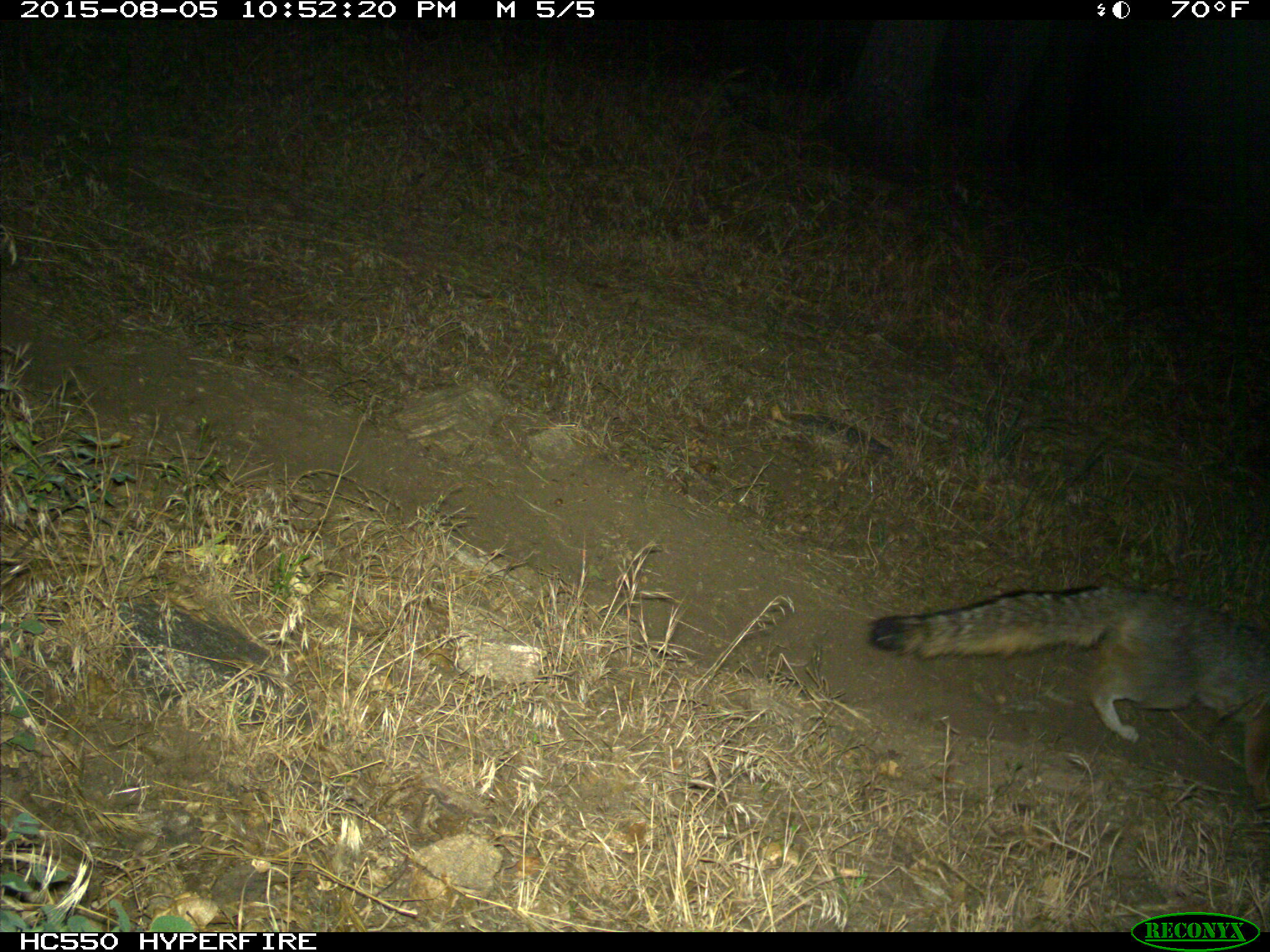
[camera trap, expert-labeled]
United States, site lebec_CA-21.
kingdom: Animalia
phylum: Chordata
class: Mammalia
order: Carnivora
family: Canidae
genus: Urocyon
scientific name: Urocyon cinereoargenteus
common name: gray fox